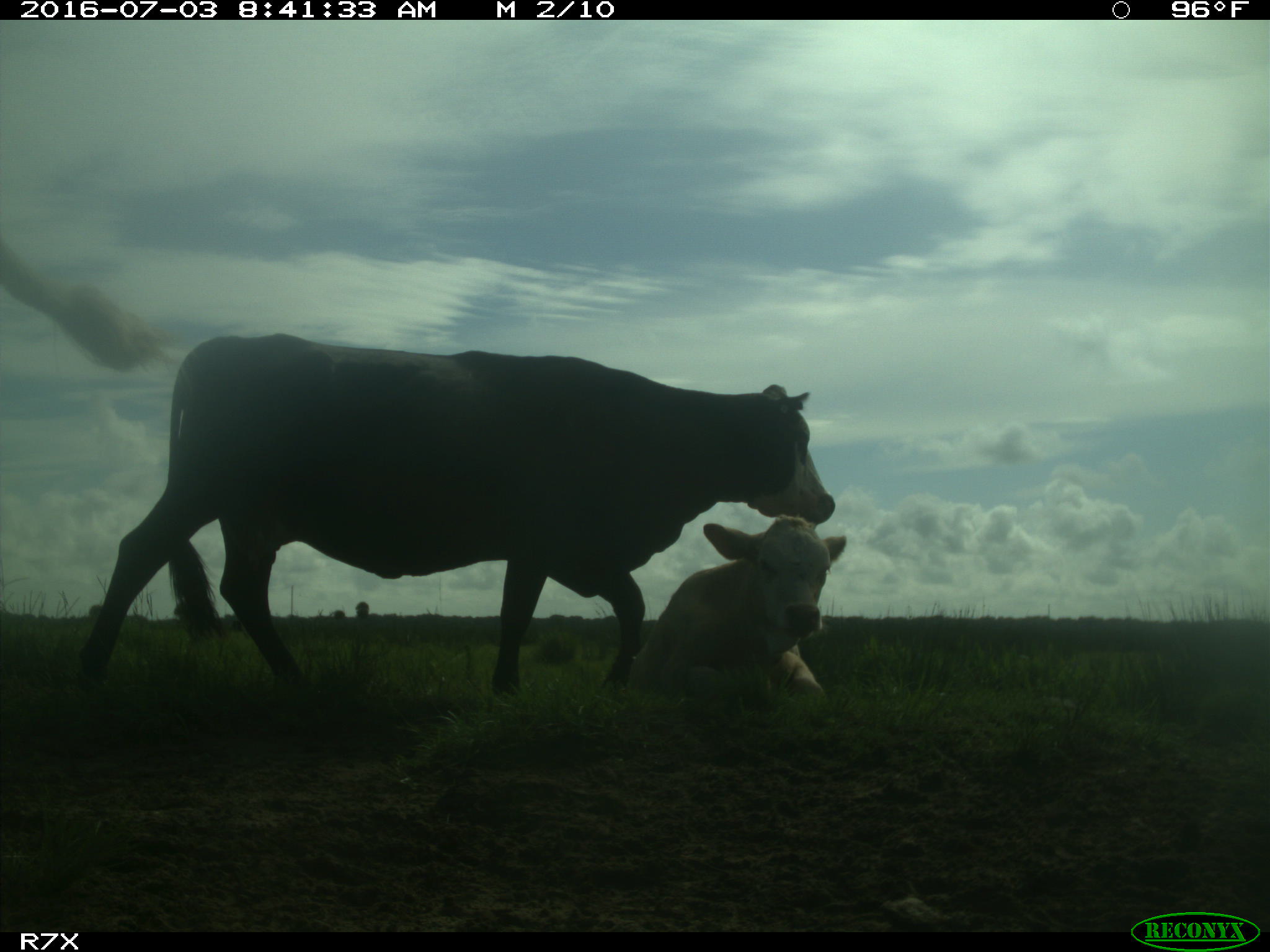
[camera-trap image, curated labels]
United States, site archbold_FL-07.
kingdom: Animalia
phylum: Chordata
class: Mammalia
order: Artiodactyla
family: Bovidae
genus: Bos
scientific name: Bos taurus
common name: domestic cow